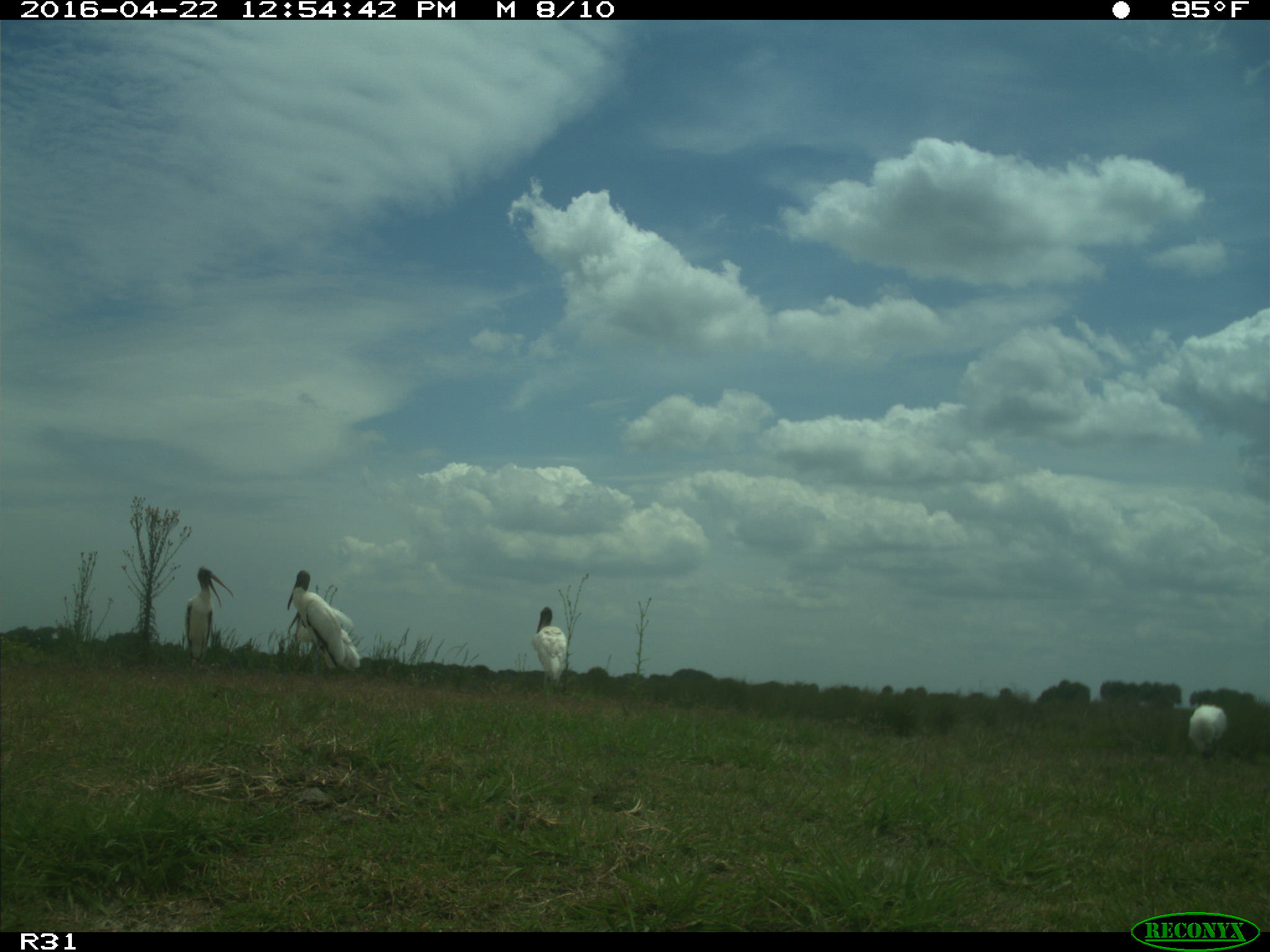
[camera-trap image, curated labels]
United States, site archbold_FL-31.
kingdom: Animalia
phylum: Chordata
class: Aves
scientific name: Aves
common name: birds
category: unidentified bird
Unidentified bird (birds) (Aves).